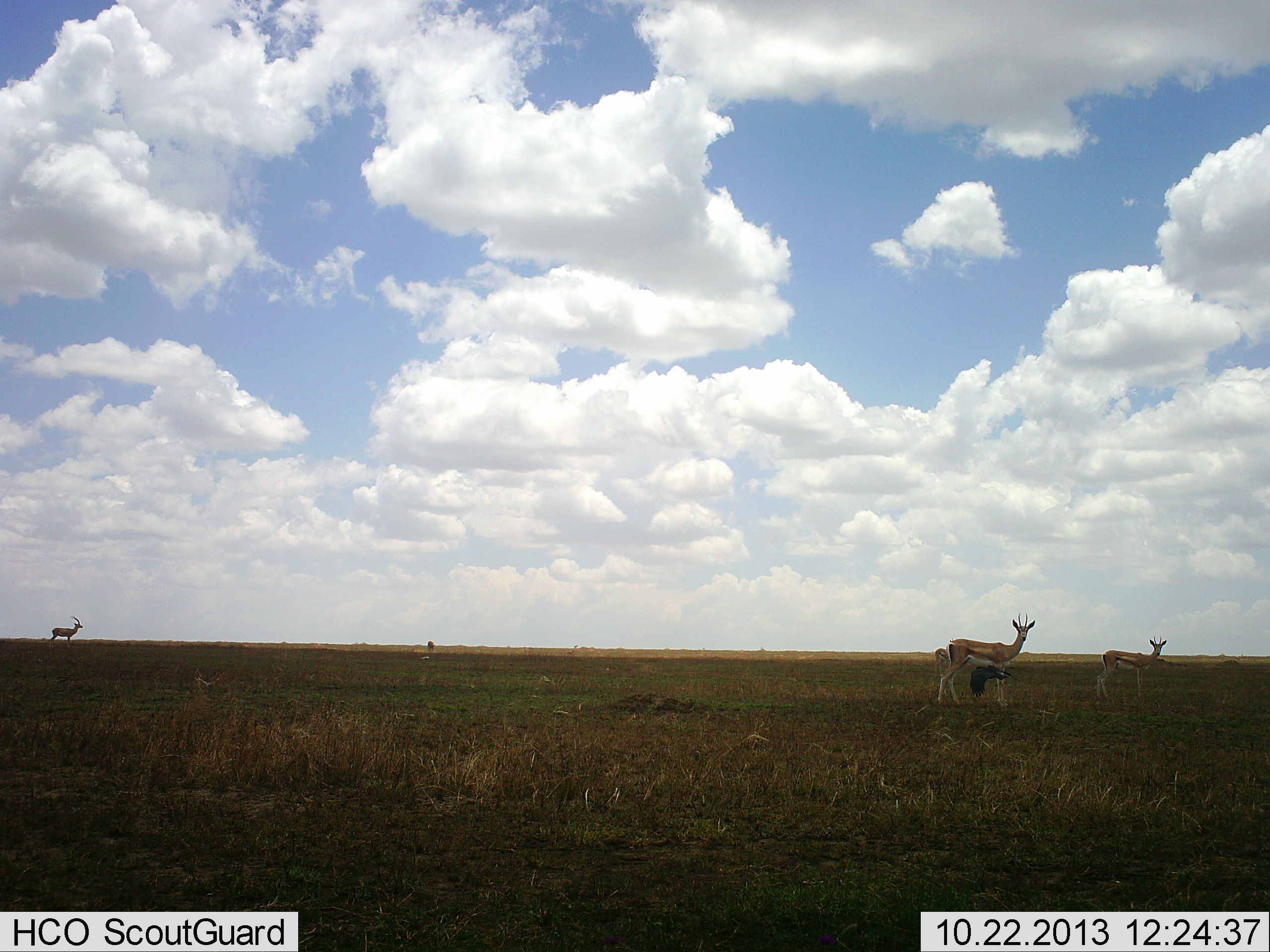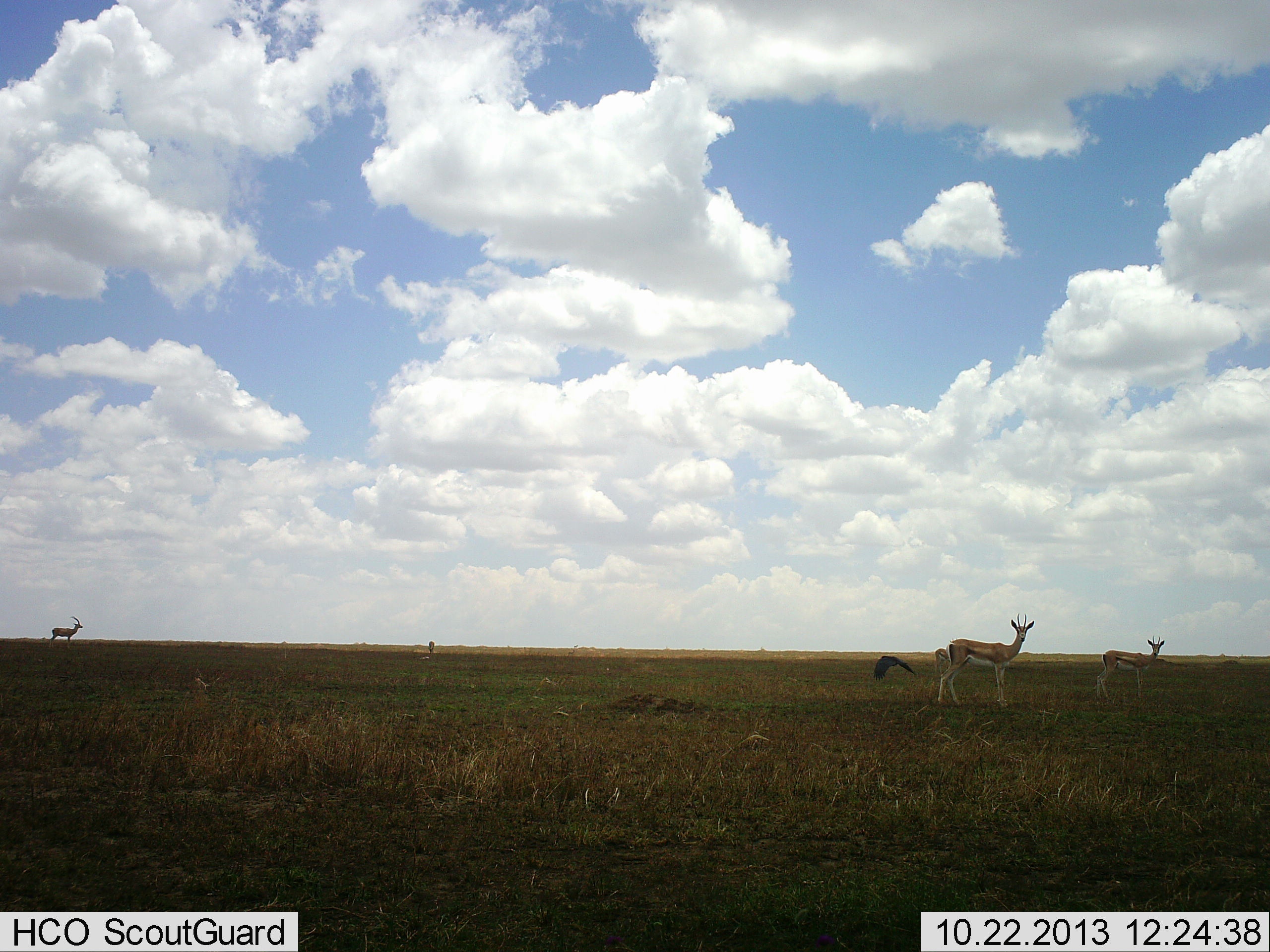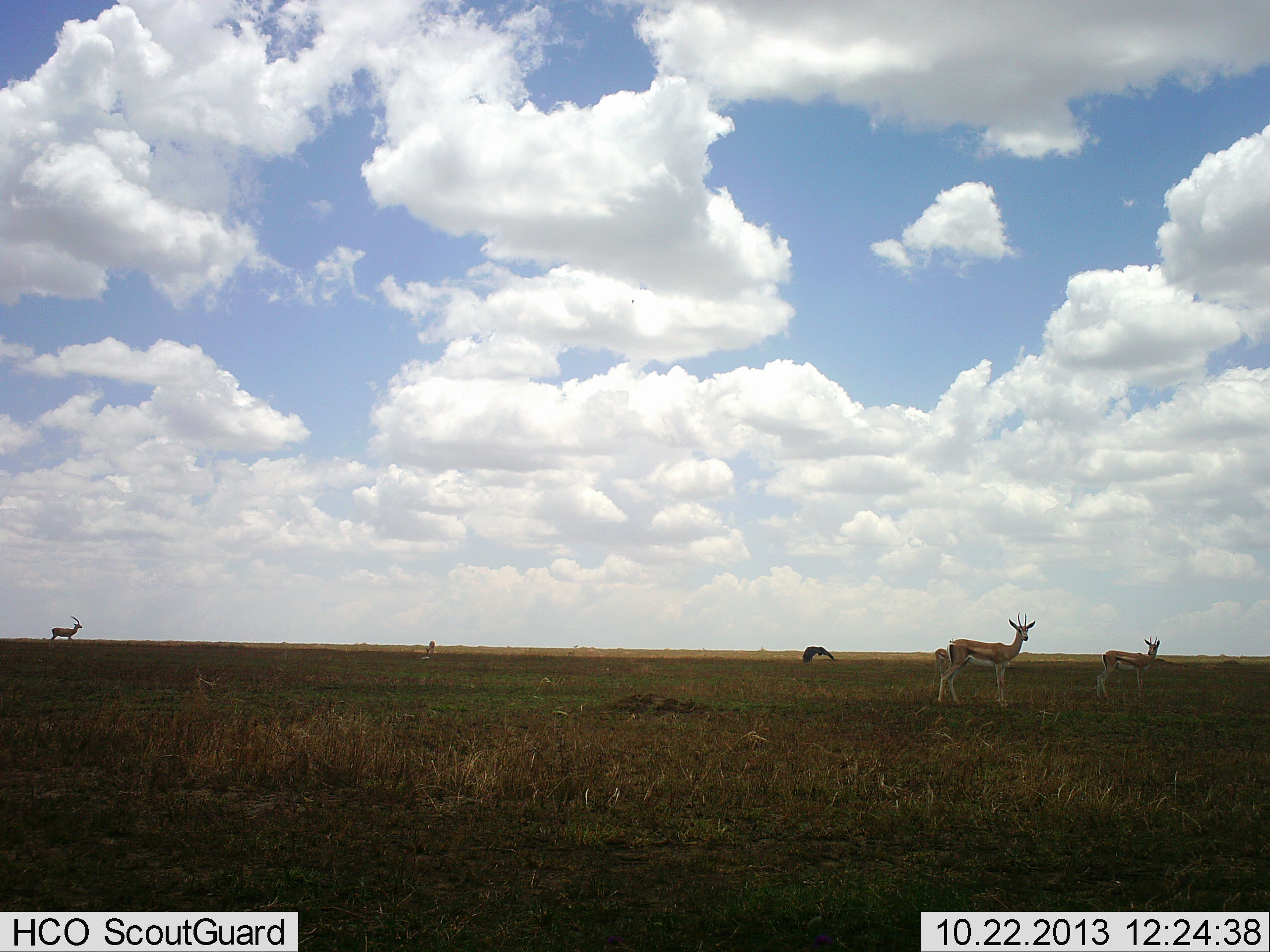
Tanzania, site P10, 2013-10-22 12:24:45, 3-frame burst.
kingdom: Animalia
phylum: Chordata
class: Mammalia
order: Artiodactyla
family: Bovidae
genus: Eudorcas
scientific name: Eudorcas thomsonii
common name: thomson's gazelle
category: gazellethomsons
Gazellethomsons (thomson's gazelle) (Eudorcas thomsonii), count 3. Behavior (volunteer vote fractions): standing 100%, resting 0%, moving 4%, interacting 0%. Young present (vote fraction): 4%. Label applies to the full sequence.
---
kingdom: Animalia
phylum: Chordata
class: Aves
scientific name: Aves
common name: bird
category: otherbird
Otherbird (bird) (Aves), count 1. Behavior (volunteer vote fractions): standing 4%, resting 0%, moving 100%, interacting 0%. Young present (vote fraction): 0%. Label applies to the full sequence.